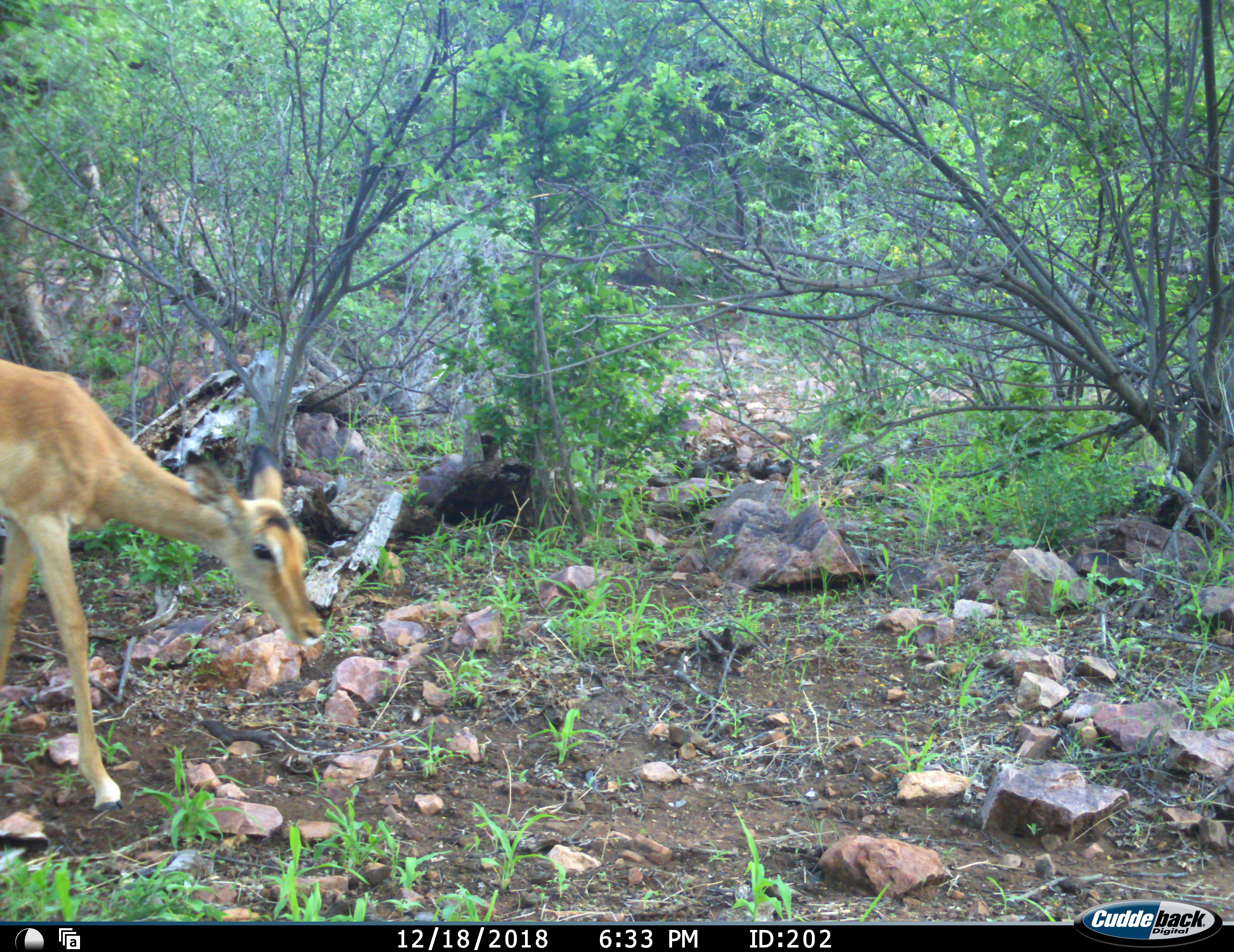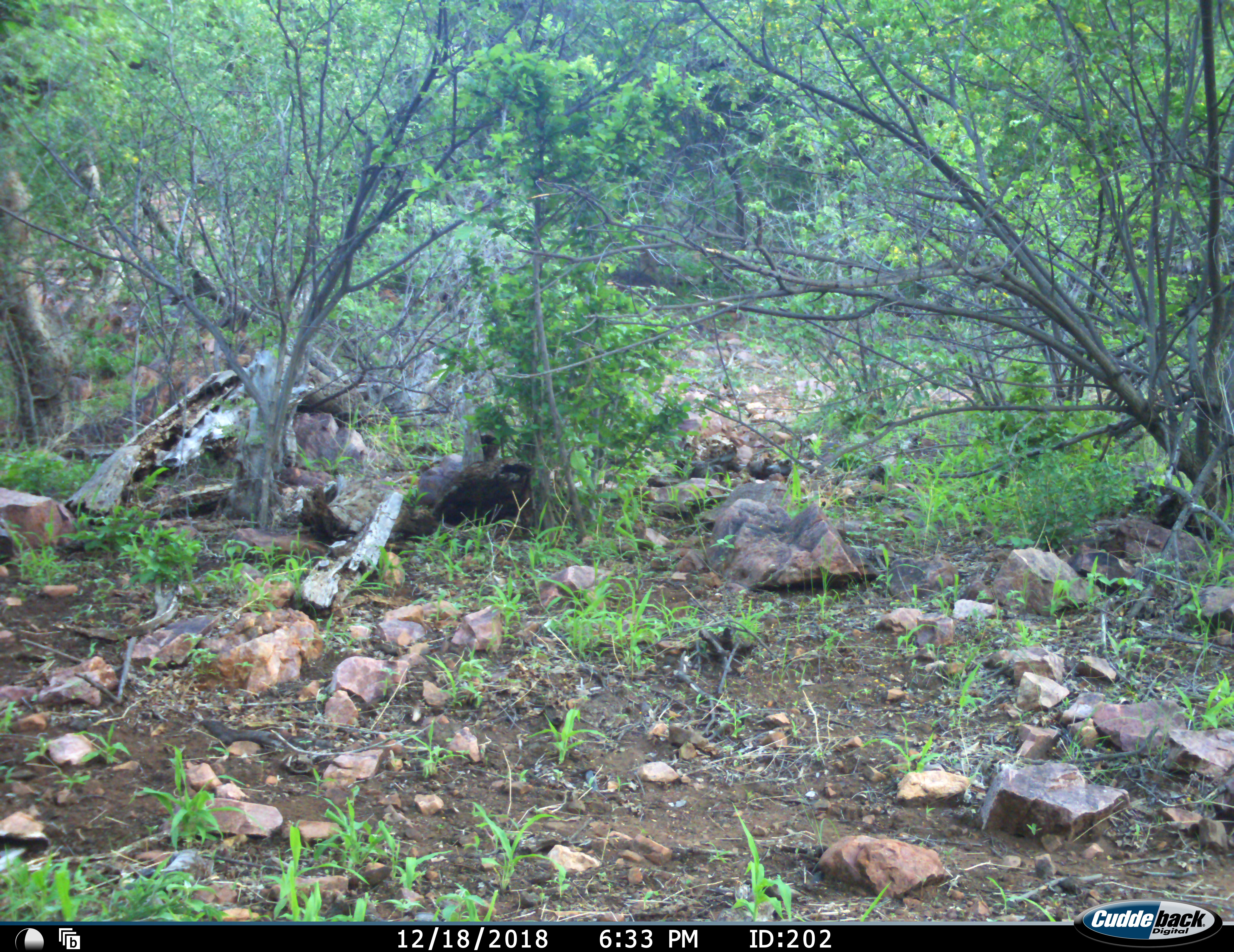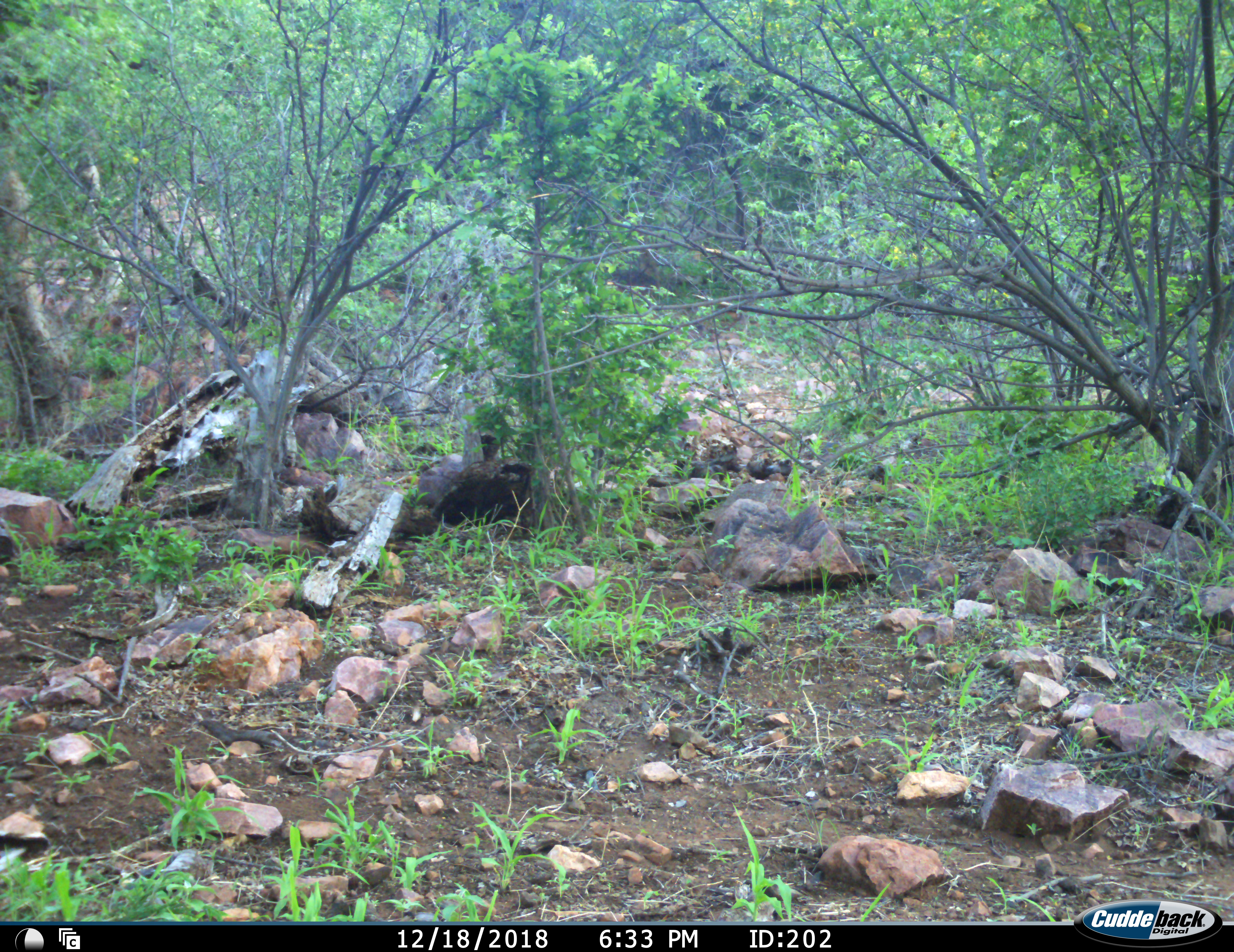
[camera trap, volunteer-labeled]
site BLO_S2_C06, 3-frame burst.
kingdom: Animalia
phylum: Chordata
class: Mammalia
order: Artiodactyla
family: Bovidae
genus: Aepyceros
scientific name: Aepyceros melampus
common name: impala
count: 1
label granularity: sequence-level